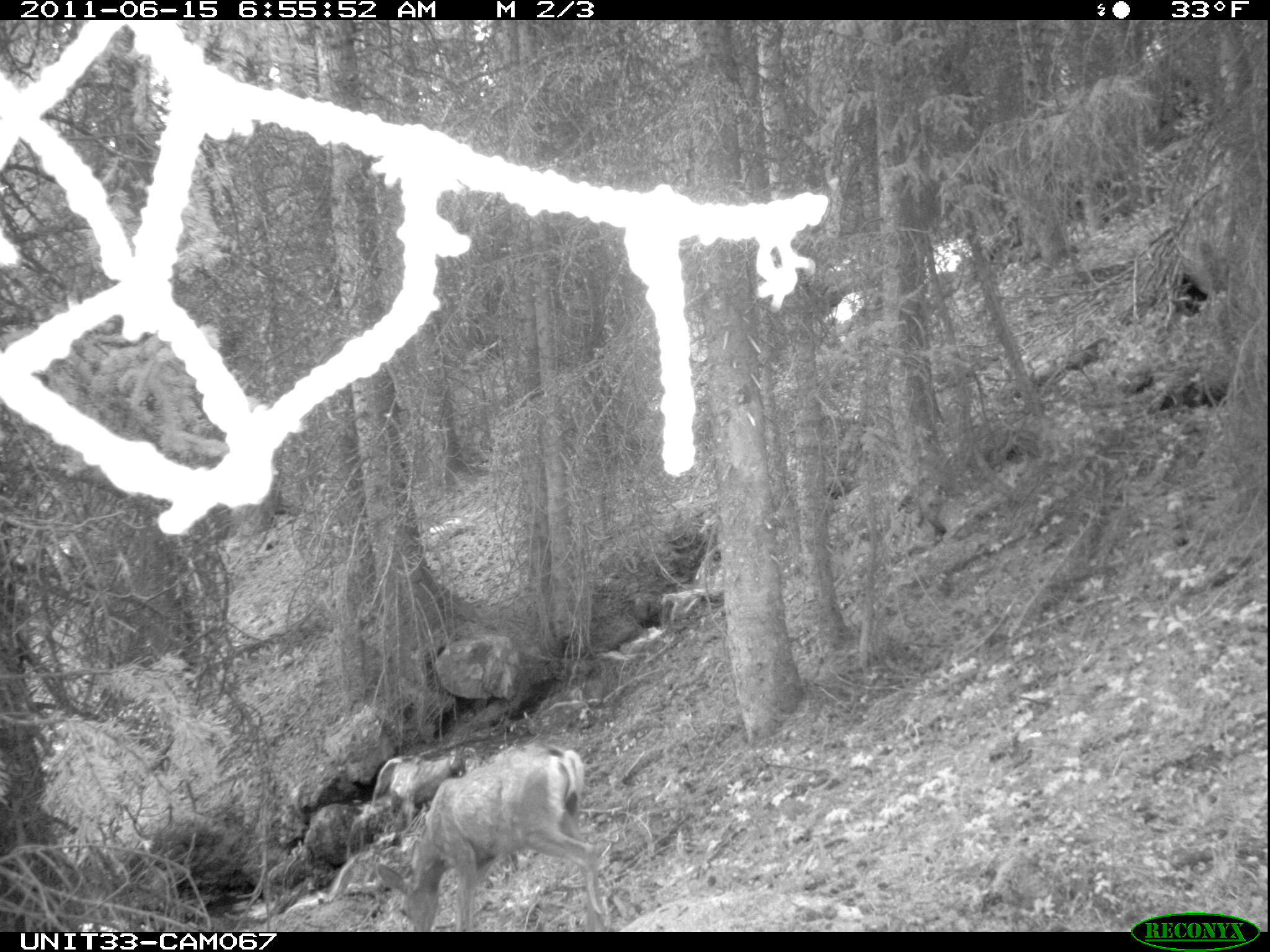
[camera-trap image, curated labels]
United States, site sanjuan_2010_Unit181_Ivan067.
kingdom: Animalia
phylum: Chordata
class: Mammalia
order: Artiodactyla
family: Cervidae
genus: Odocoileus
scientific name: Odocoileus hemionus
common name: mule deer